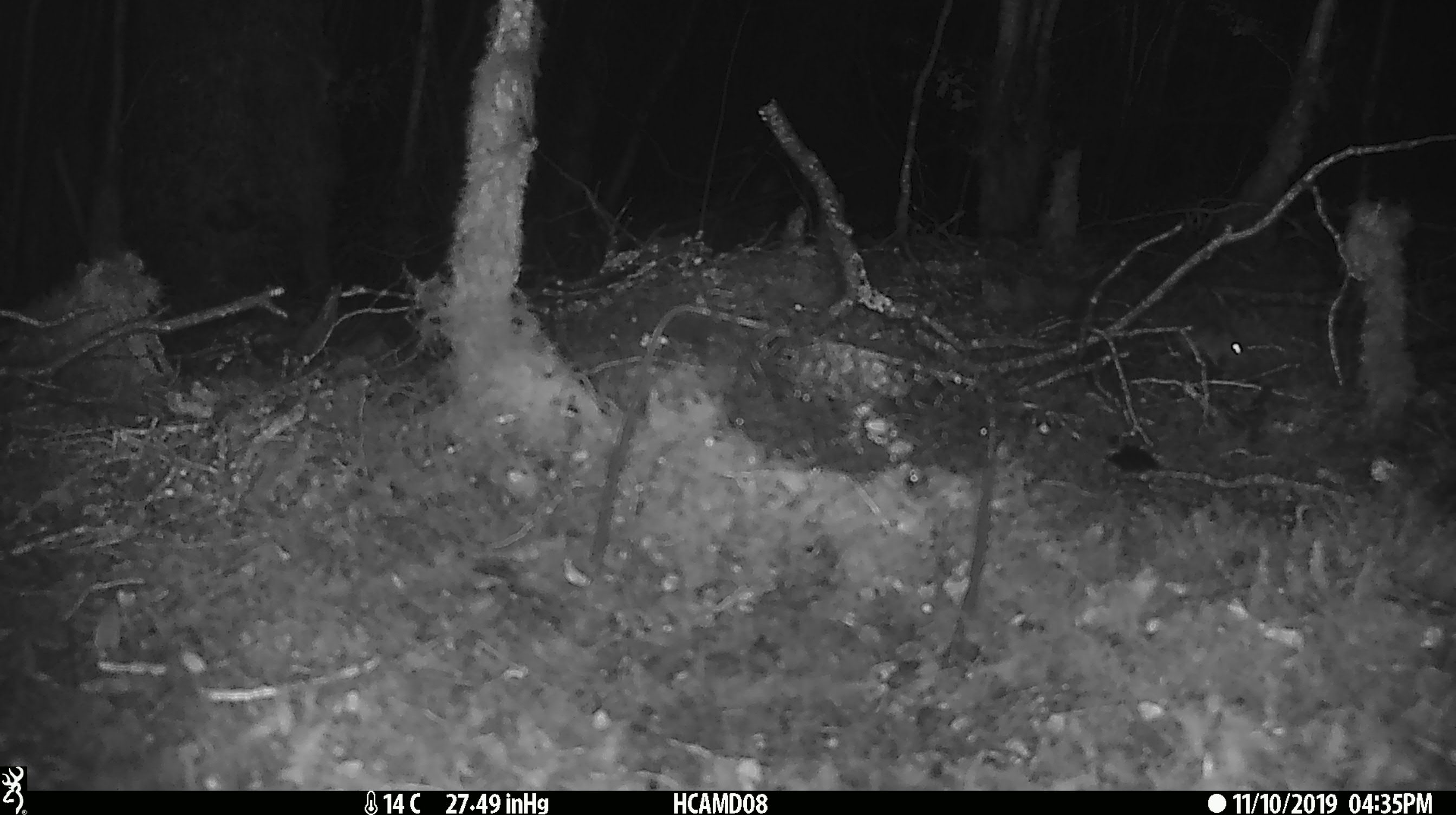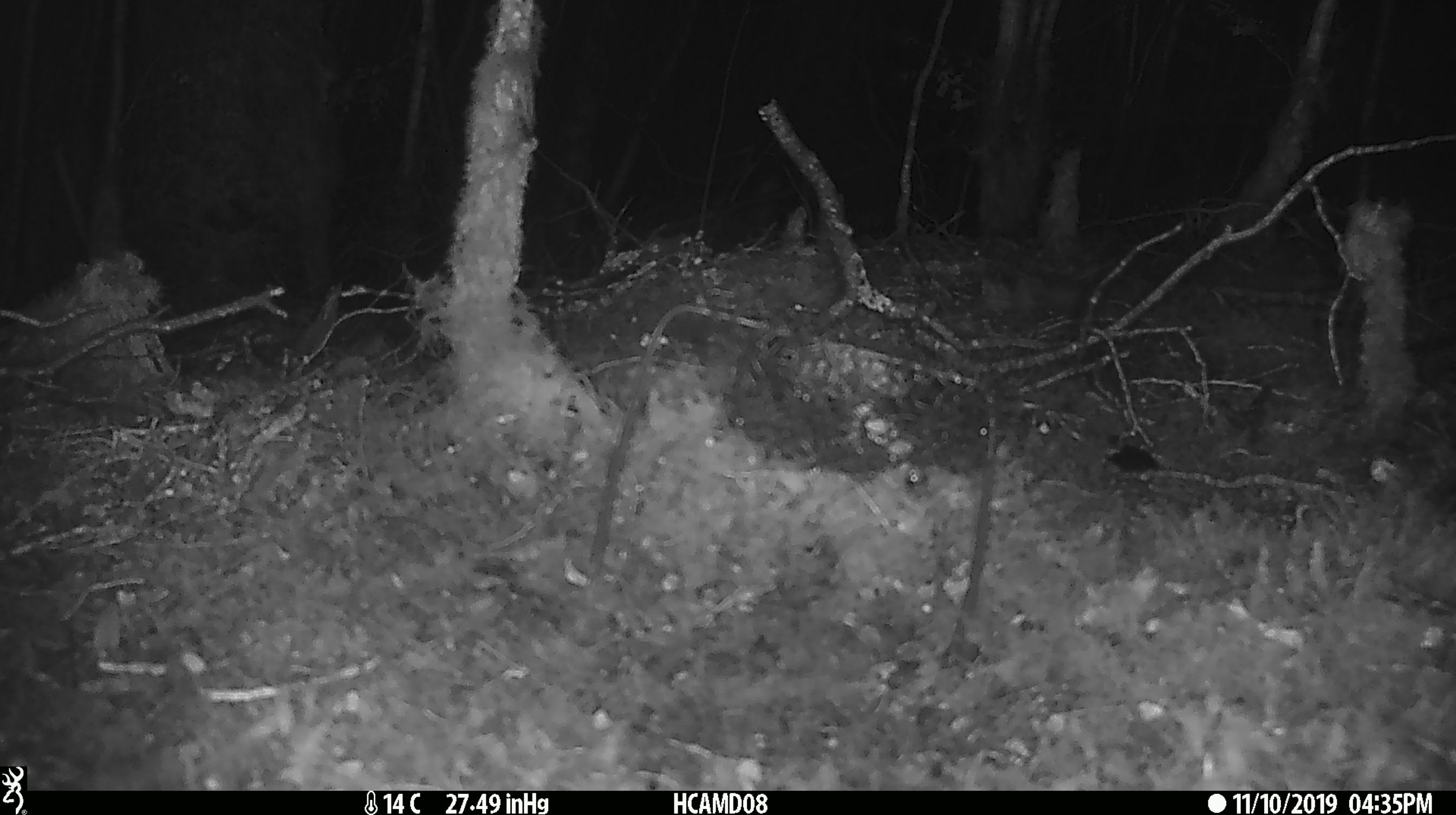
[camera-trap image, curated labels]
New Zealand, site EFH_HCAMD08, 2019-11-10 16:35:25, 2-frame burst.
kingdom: Animalia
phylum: Chordata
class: Mammalia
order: Rodentia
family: Muridae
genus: Mus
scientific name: Mus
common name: mouse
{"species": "mouse (Mus)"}